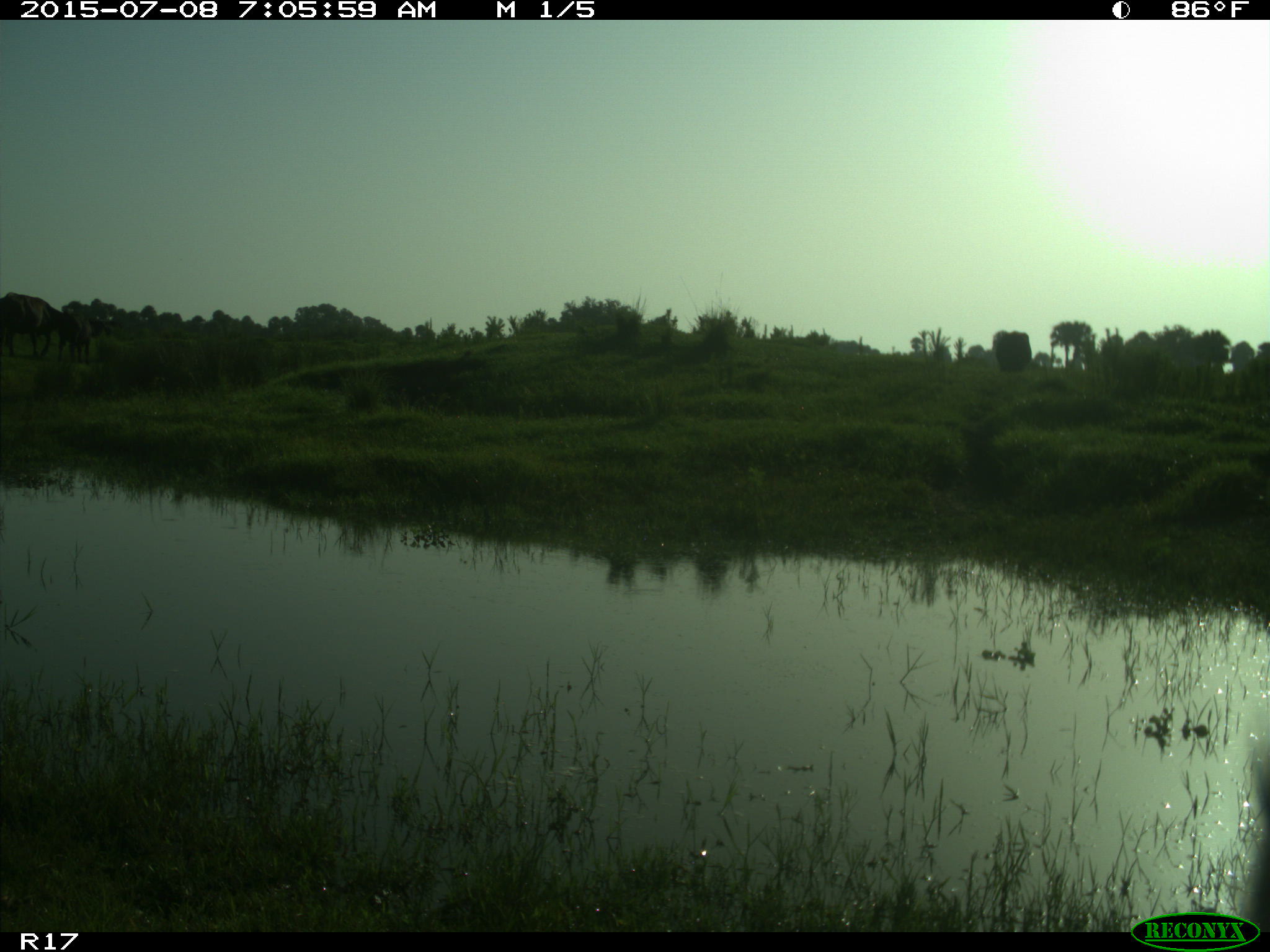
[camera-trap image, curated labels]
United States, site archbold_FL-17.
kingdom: Animalia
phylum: Chordata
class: Mammalia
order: Artiodactyla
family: Bovidae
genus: Bos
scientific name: Bos taurus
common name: domestic cow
Bos taurus (domestic cow).